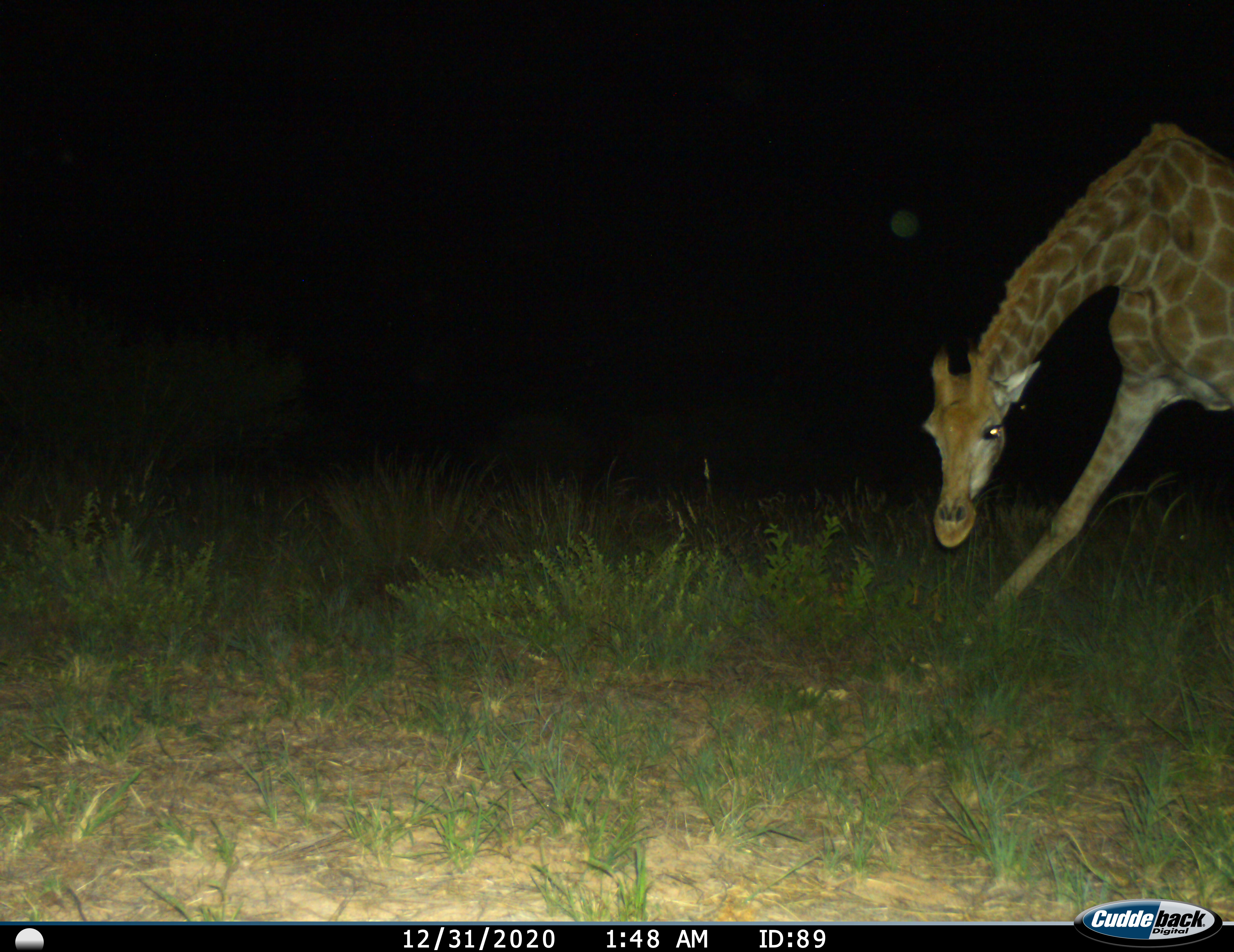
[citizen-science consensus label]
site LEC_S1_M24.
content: unidentified animal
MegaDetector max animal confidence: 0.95